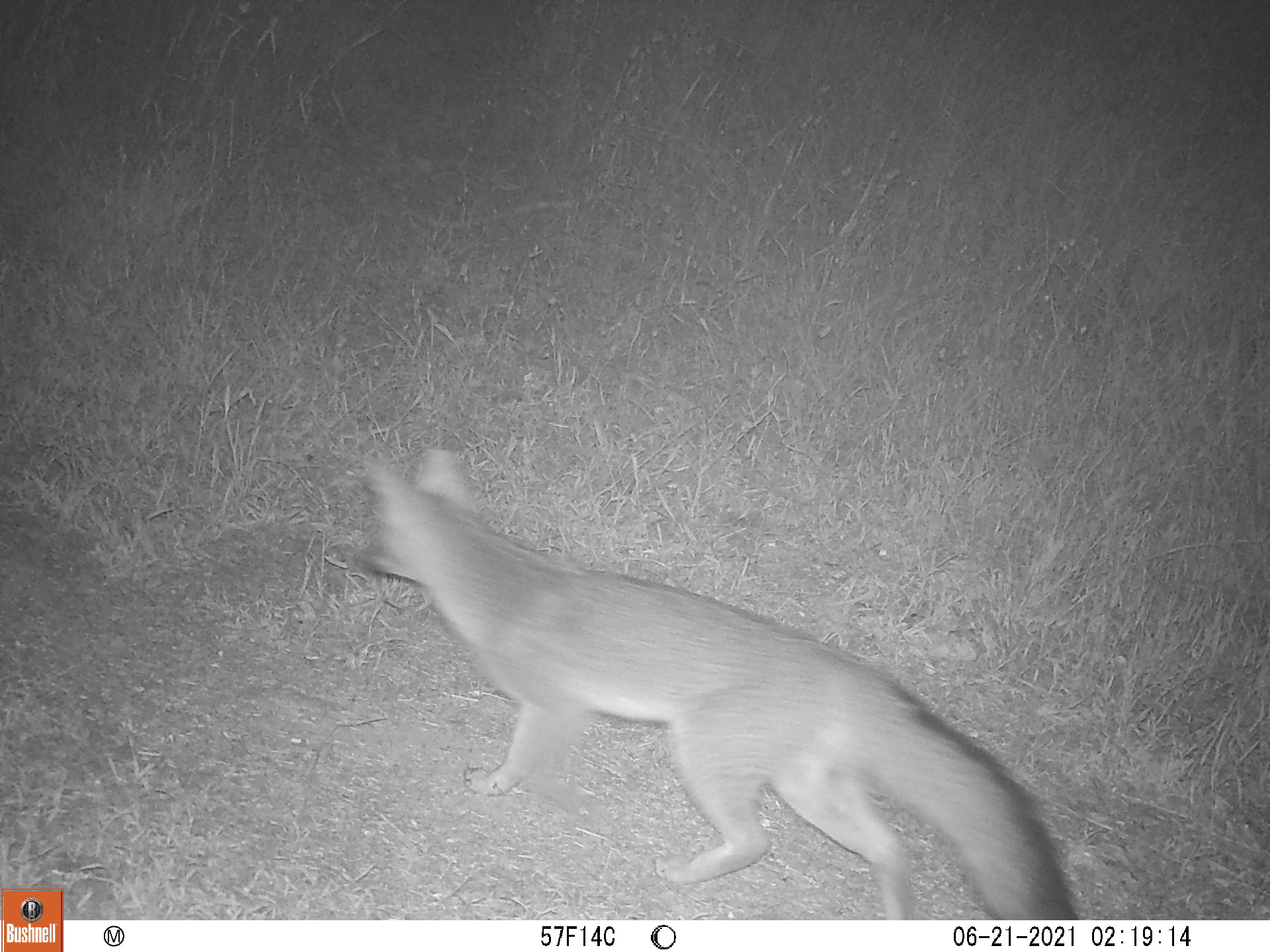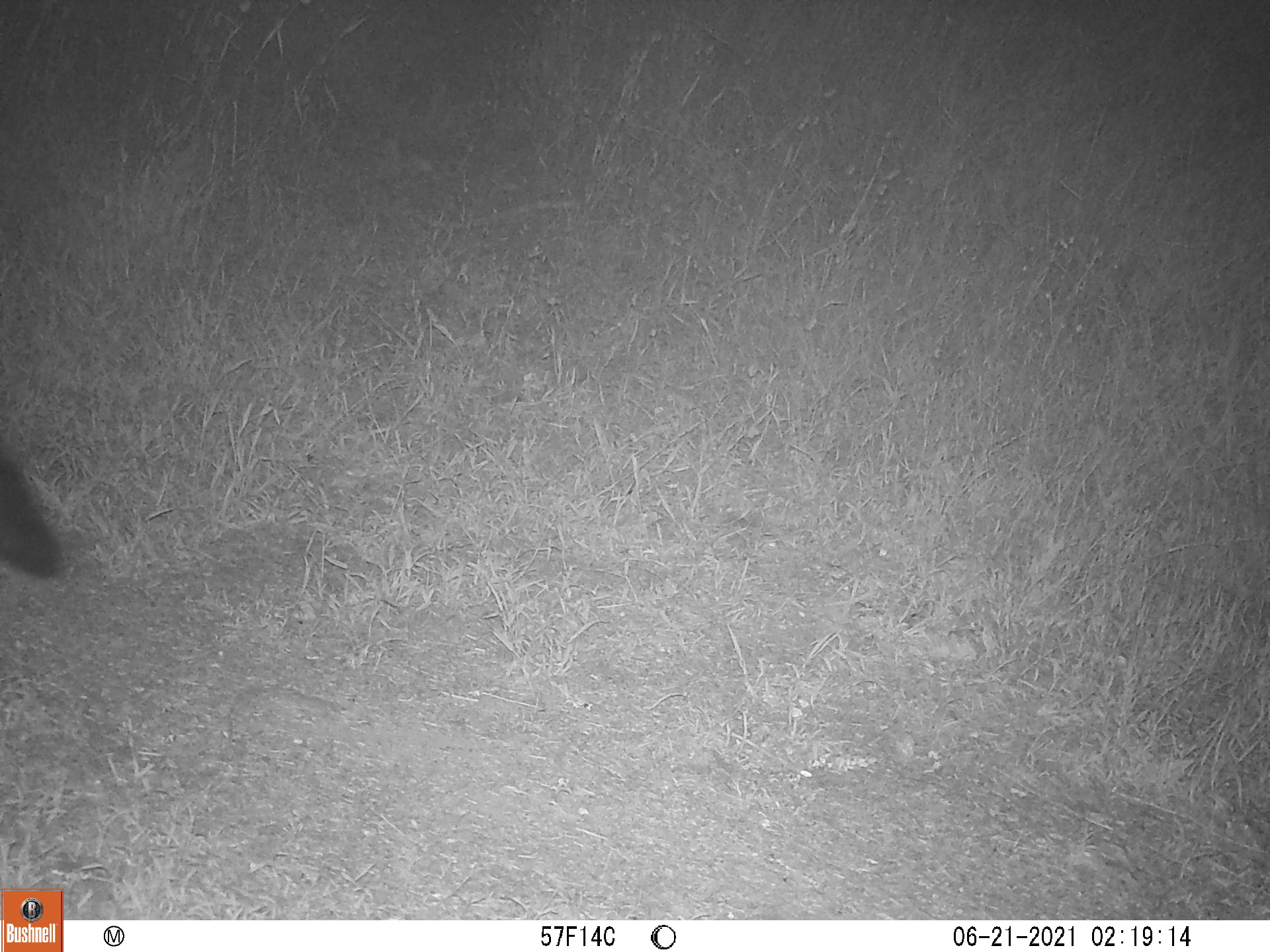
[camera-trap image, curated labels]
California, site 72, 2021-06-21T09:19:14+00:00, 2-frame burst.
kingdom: Animalia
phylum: Chordata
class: Mammalia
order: Carnivora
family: Canidae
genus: Urocyon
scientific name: Urocyon cinereoargenteus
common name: gray fox